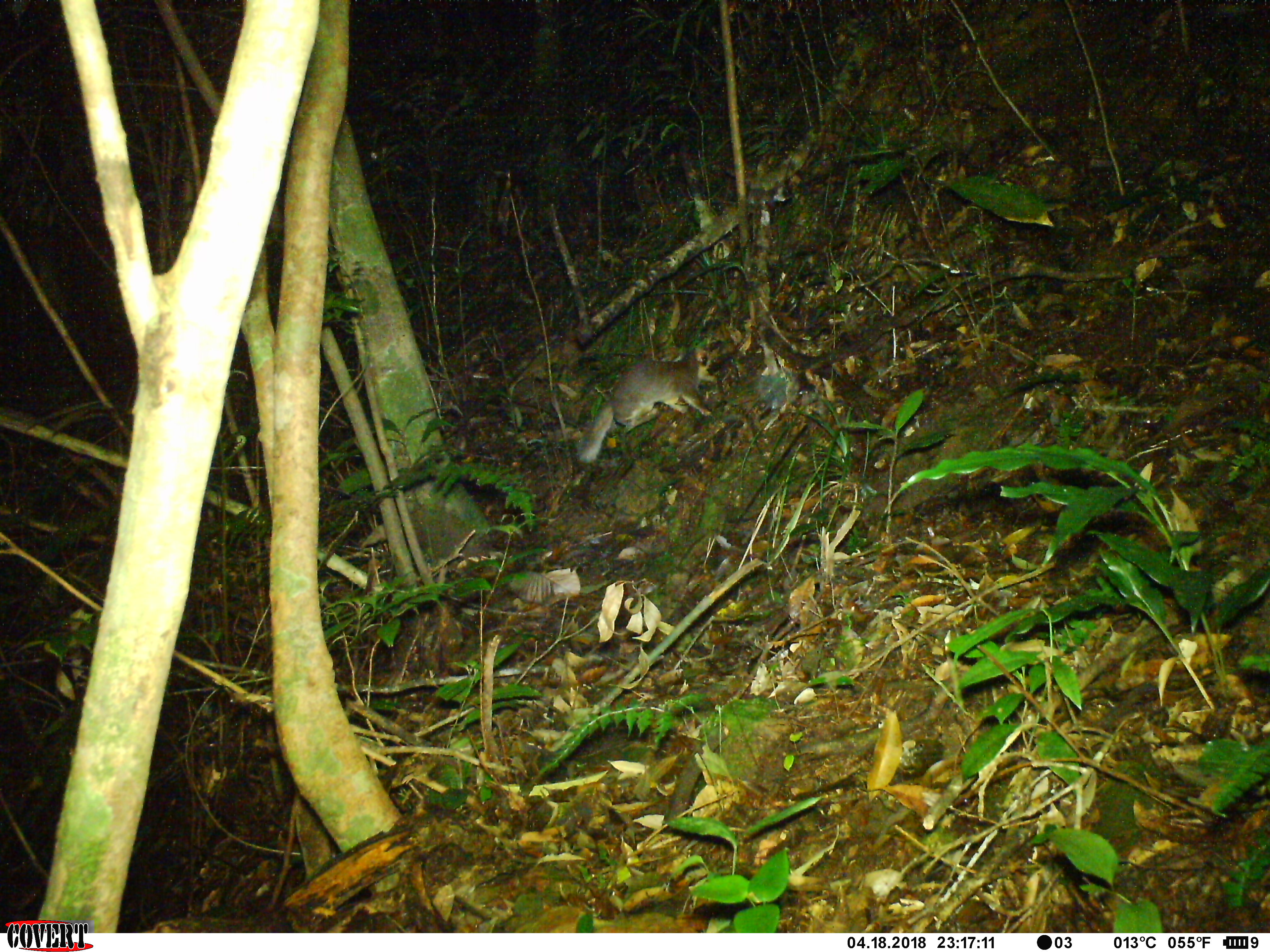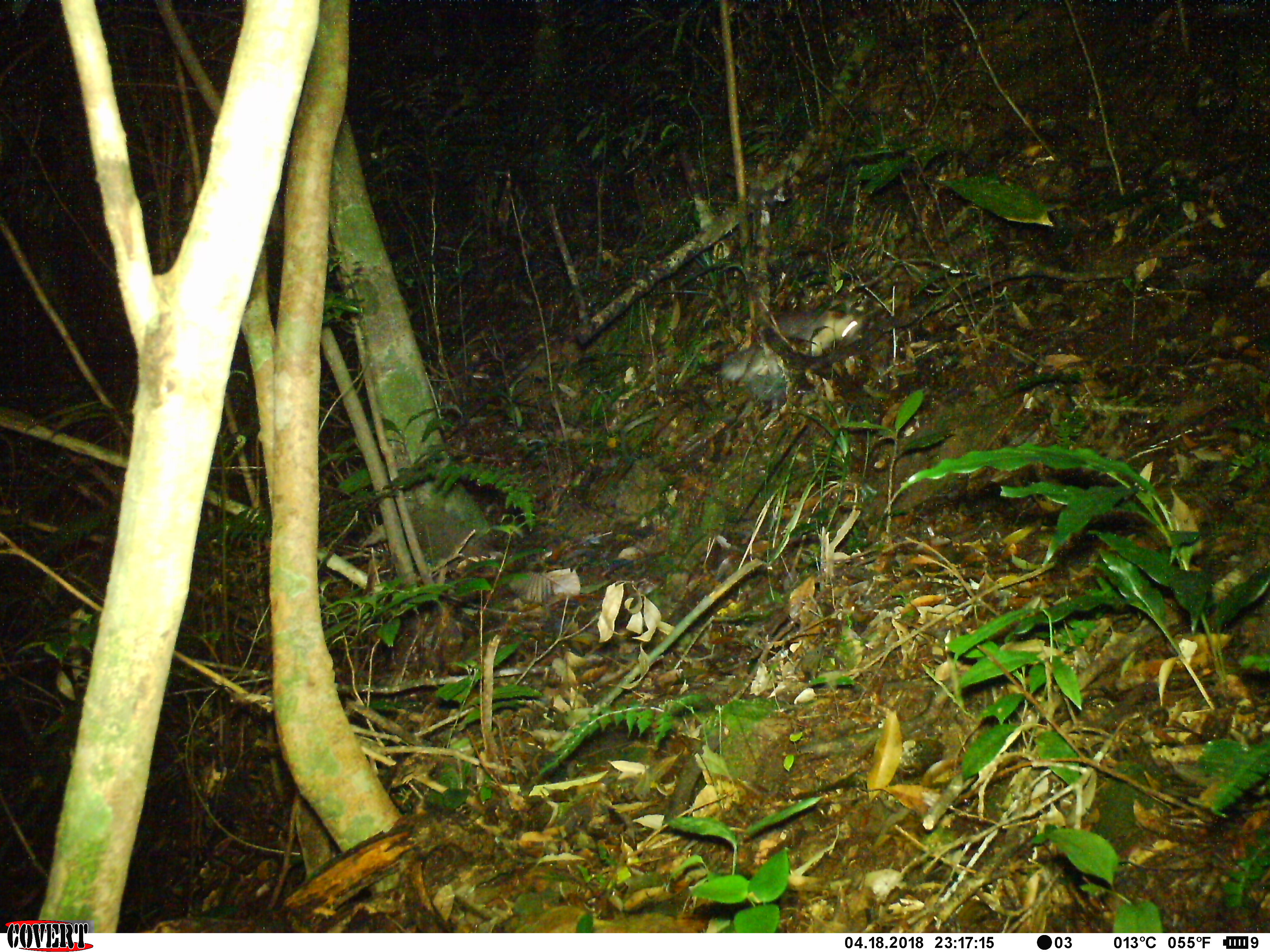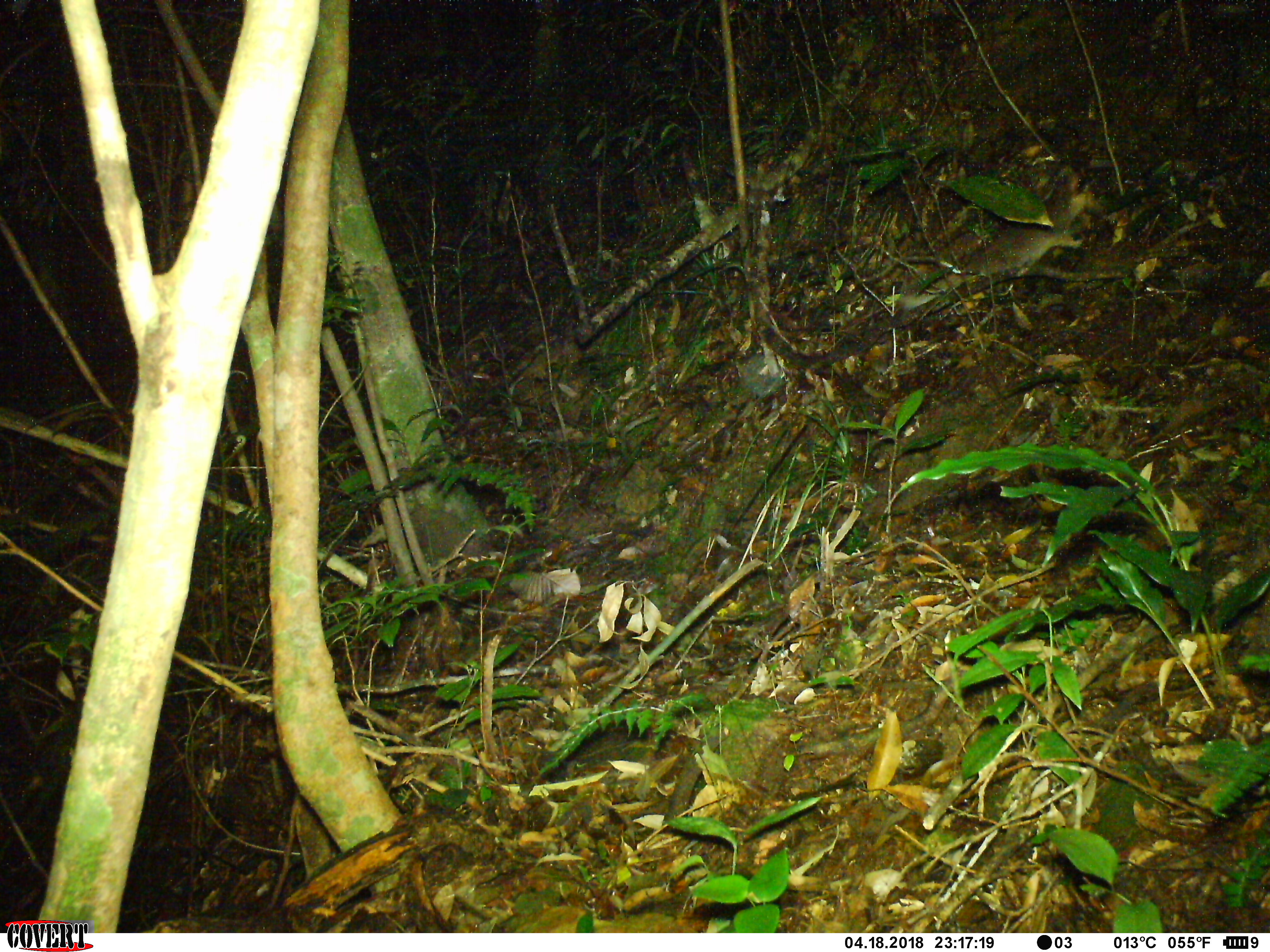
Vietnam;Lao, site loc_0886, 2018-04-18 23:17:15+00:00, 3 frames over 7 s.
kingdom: Animalia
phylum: Chordata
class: Mammalia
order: Carnivora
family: Mustelidae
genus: Melogale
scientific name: Melogale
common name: ferret badger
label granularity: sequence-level